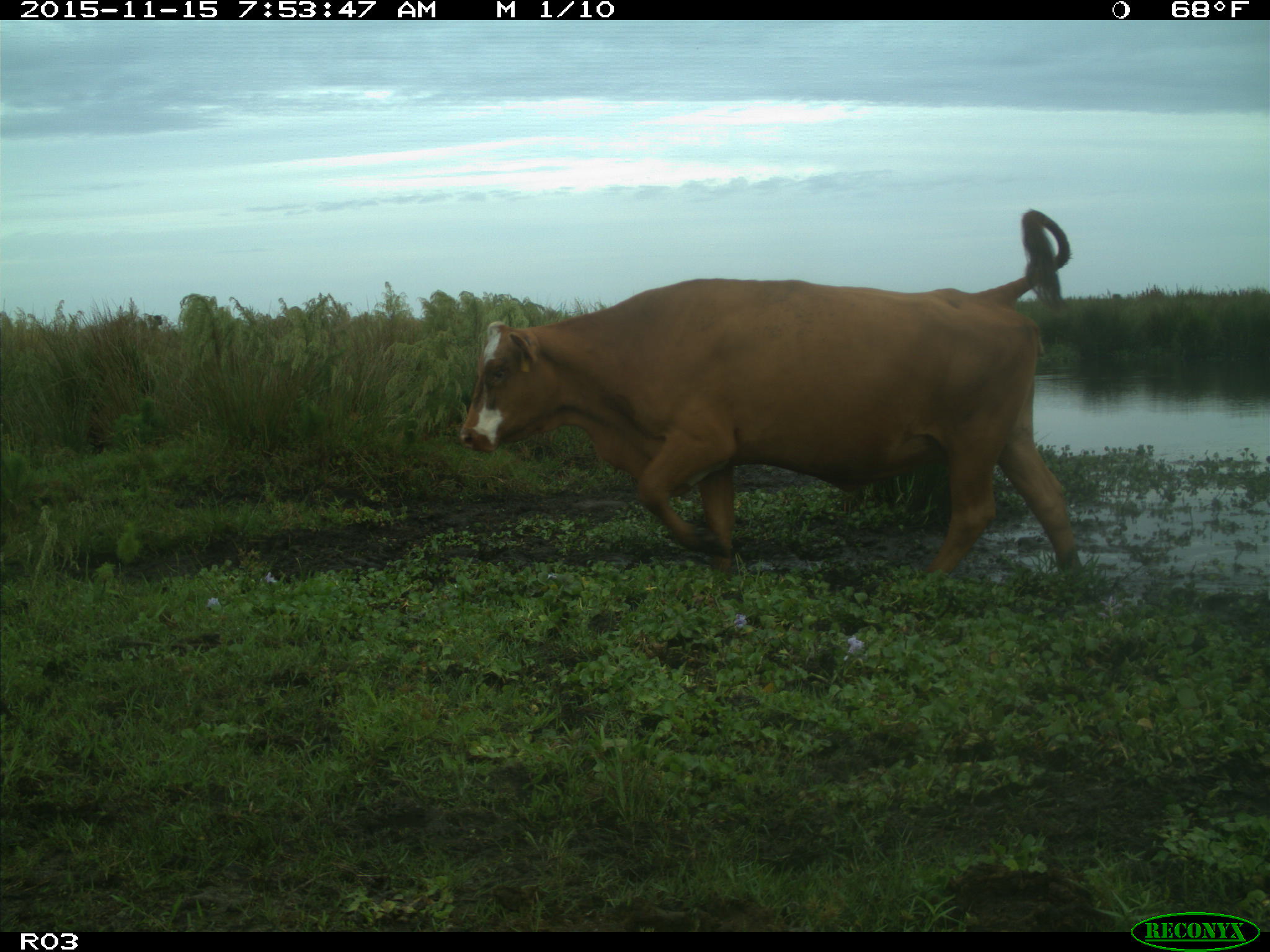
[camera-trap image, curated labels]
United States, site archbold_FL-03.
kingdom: Animalia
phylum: Chordata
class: Mammalia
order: Artiodactyla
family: Bovidae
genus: Bos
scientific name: Bos taurus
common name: domestic cow